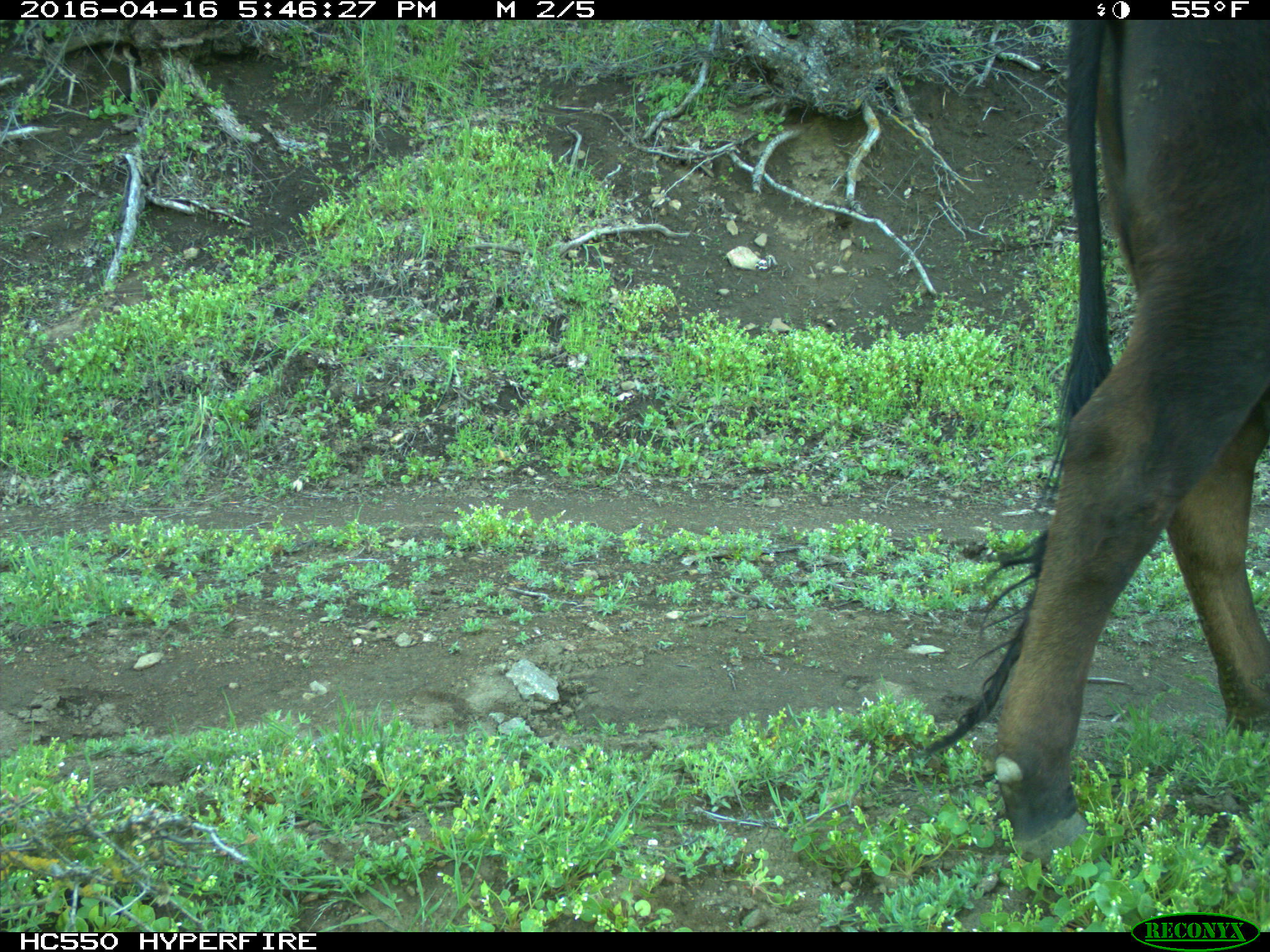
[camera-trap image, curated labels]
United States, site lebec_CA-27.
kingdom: Animalia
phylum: Chordata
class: Mammalia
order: Artiodactyla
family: Bovidae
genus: Bos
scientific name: Bos taurus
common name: domestic cow